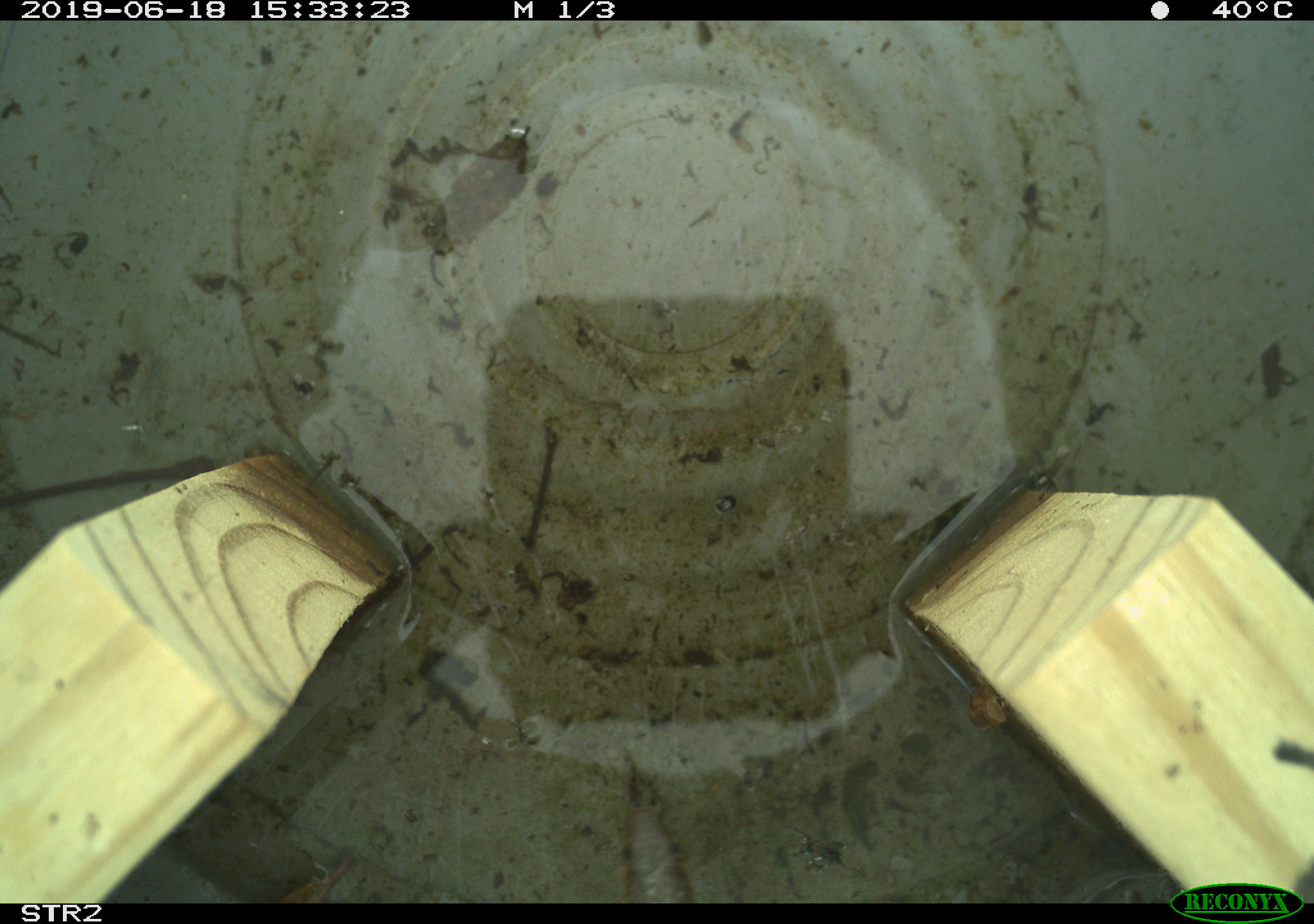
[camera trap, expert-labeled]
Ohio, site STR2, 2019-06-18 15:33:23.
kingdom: Animalia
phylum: Chordata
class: Reptilia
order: Squamata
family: Colubridae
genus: Thamnophis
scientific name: Thamnophis sirtalis sirtalis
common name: eastern gartersnake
Eastern gartersnake (Thamnophis sirtalis sirtalis).